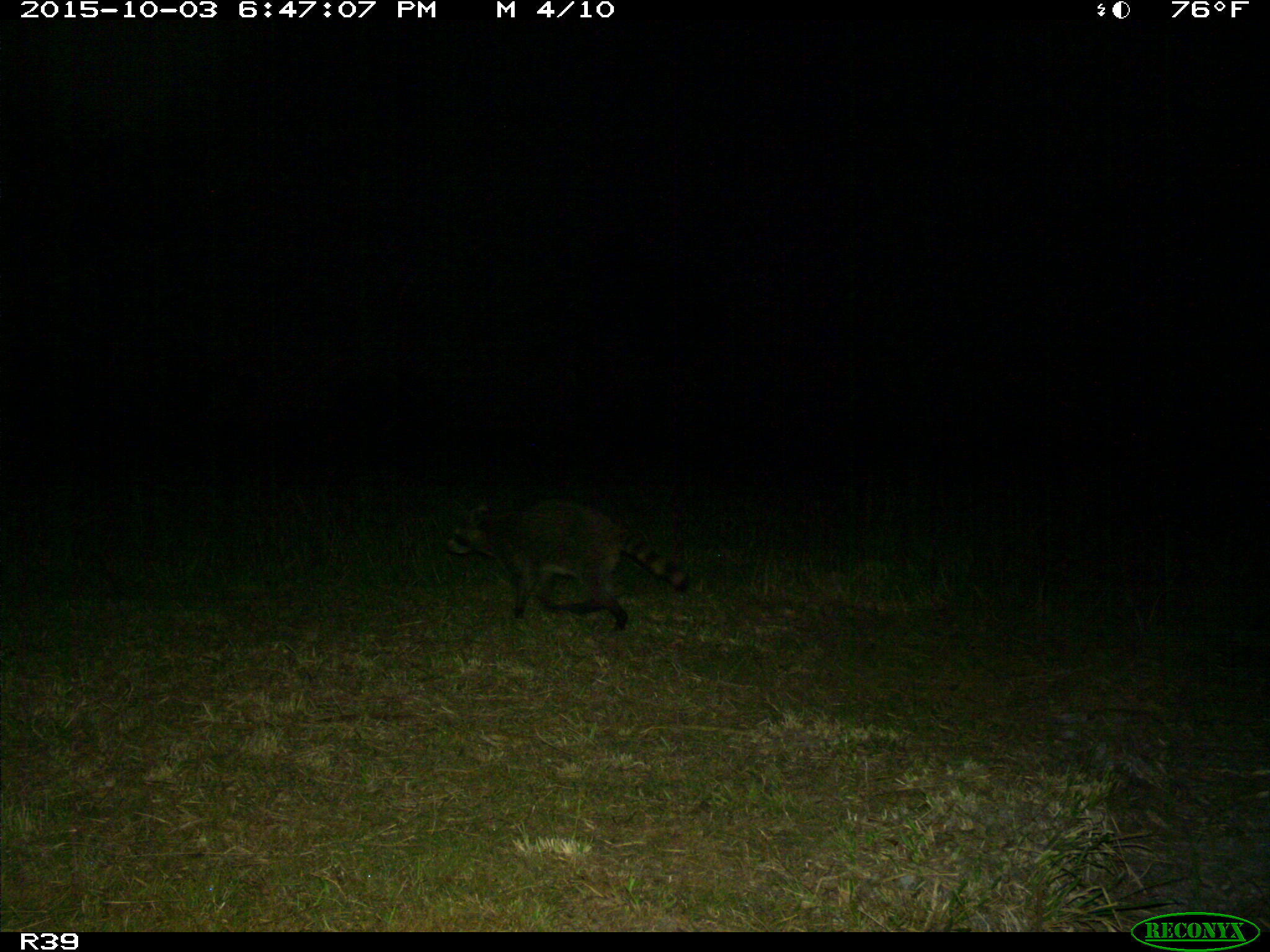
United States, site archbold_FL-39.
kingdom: Animalia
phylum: Chordata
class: Mammalia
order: Carnivora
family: Procyonidae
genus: Procyon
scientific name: Procyon lotor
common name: common raccoon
Procyon lotor (common raccoon).